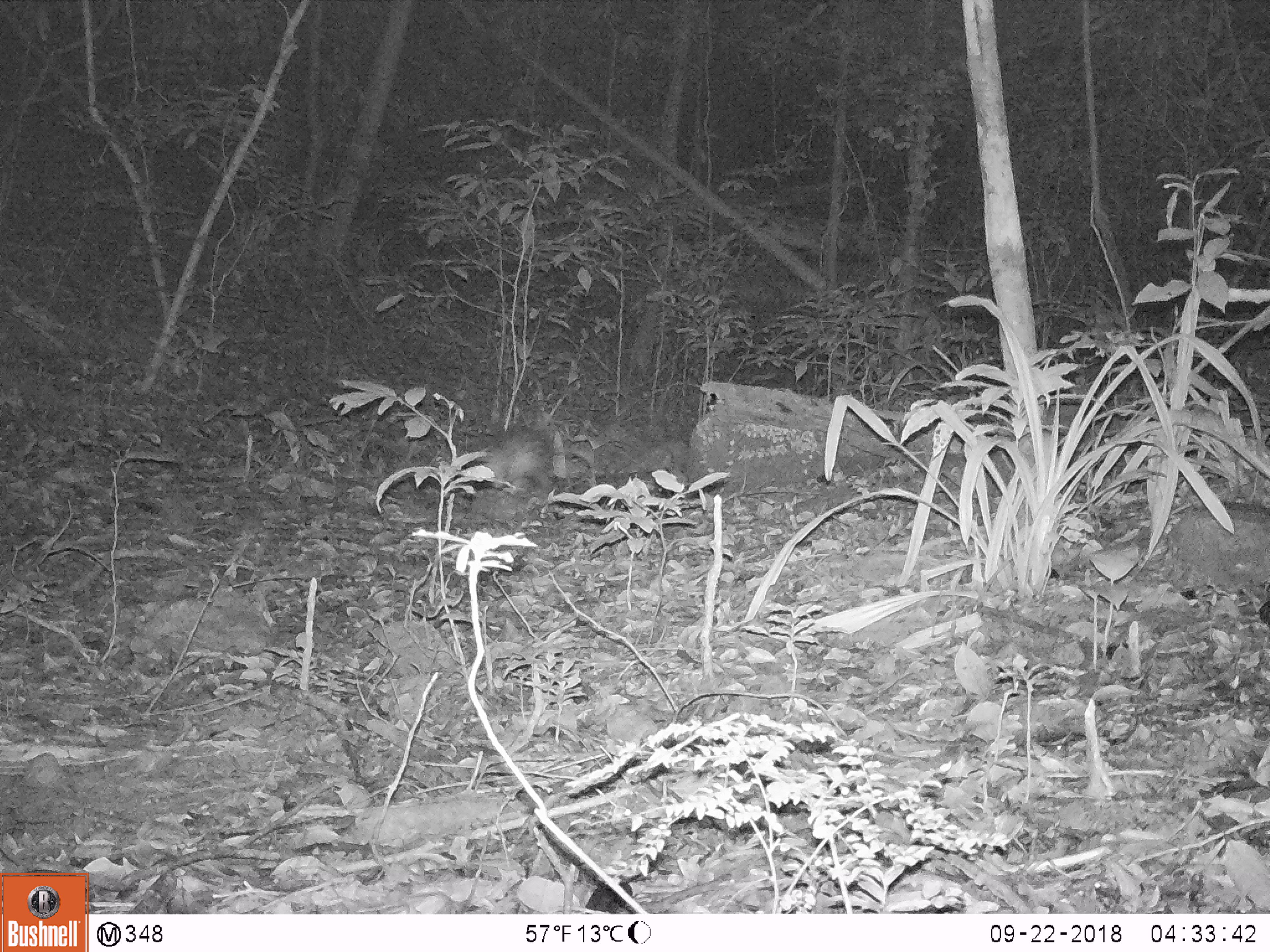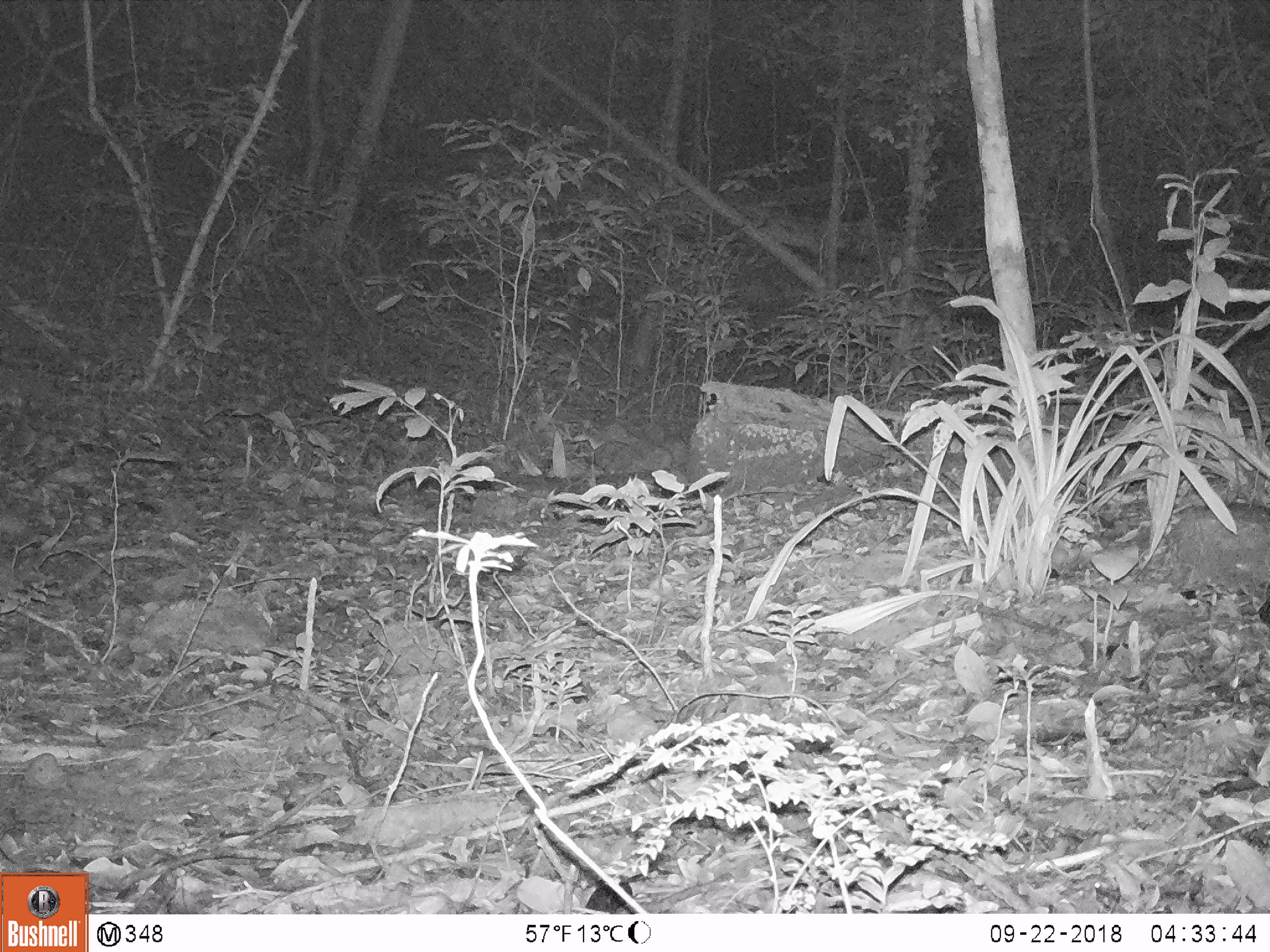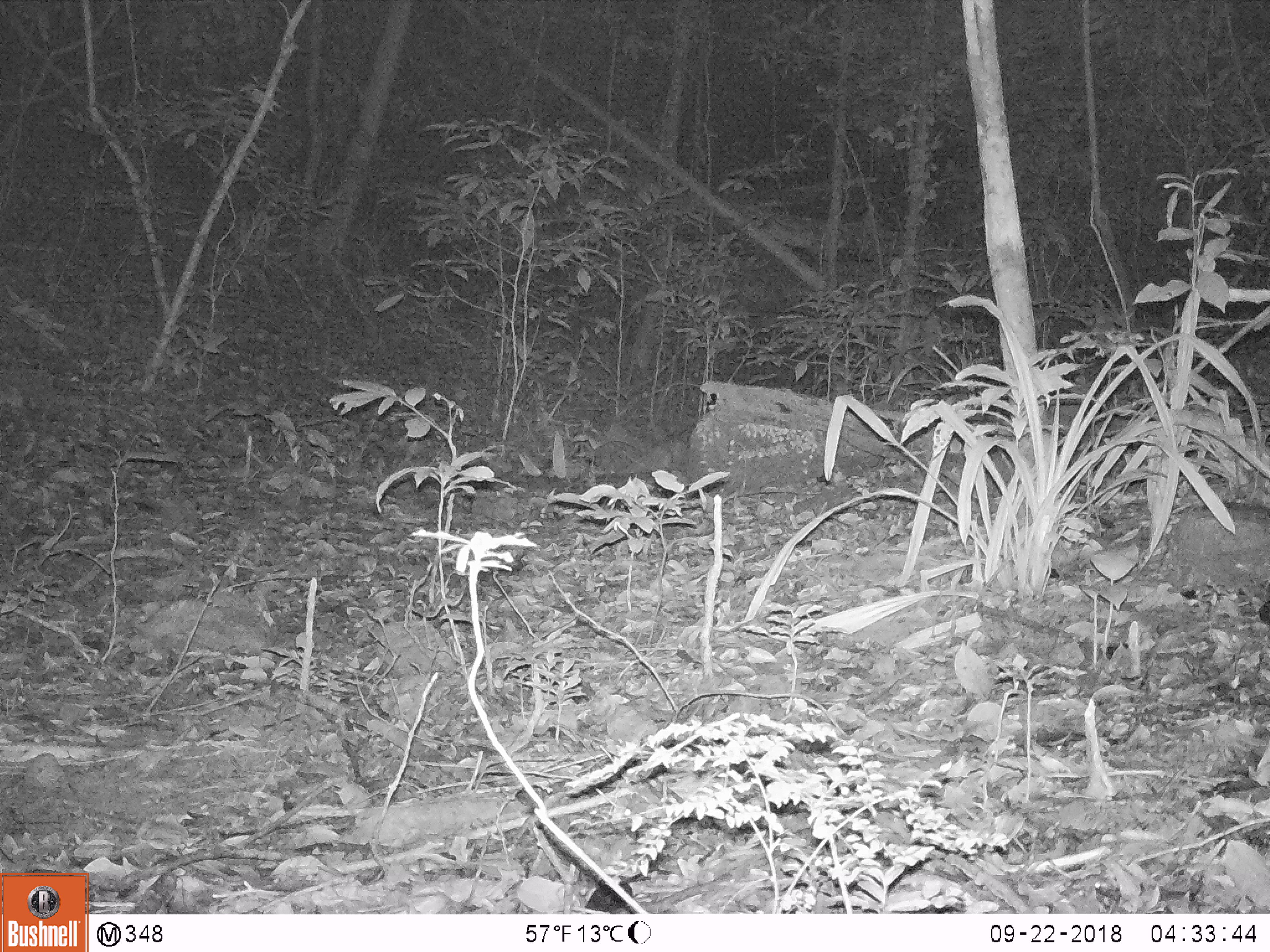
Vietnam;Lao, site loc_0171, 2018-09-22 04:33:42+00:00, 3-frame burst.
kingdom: Animalia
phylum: Chordata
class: Mammalia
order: Rodentia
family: Hystricidae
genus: Atherurus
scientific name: Atherurus macrourus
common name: asiatic brush-tailed porcupine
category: asiatic brush tailed porcupine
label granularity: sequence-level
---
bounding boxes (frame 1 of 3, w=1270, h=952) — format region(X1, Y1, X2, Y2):
asiatic brush tailed porcupine: region(476, 426, 558, 494)